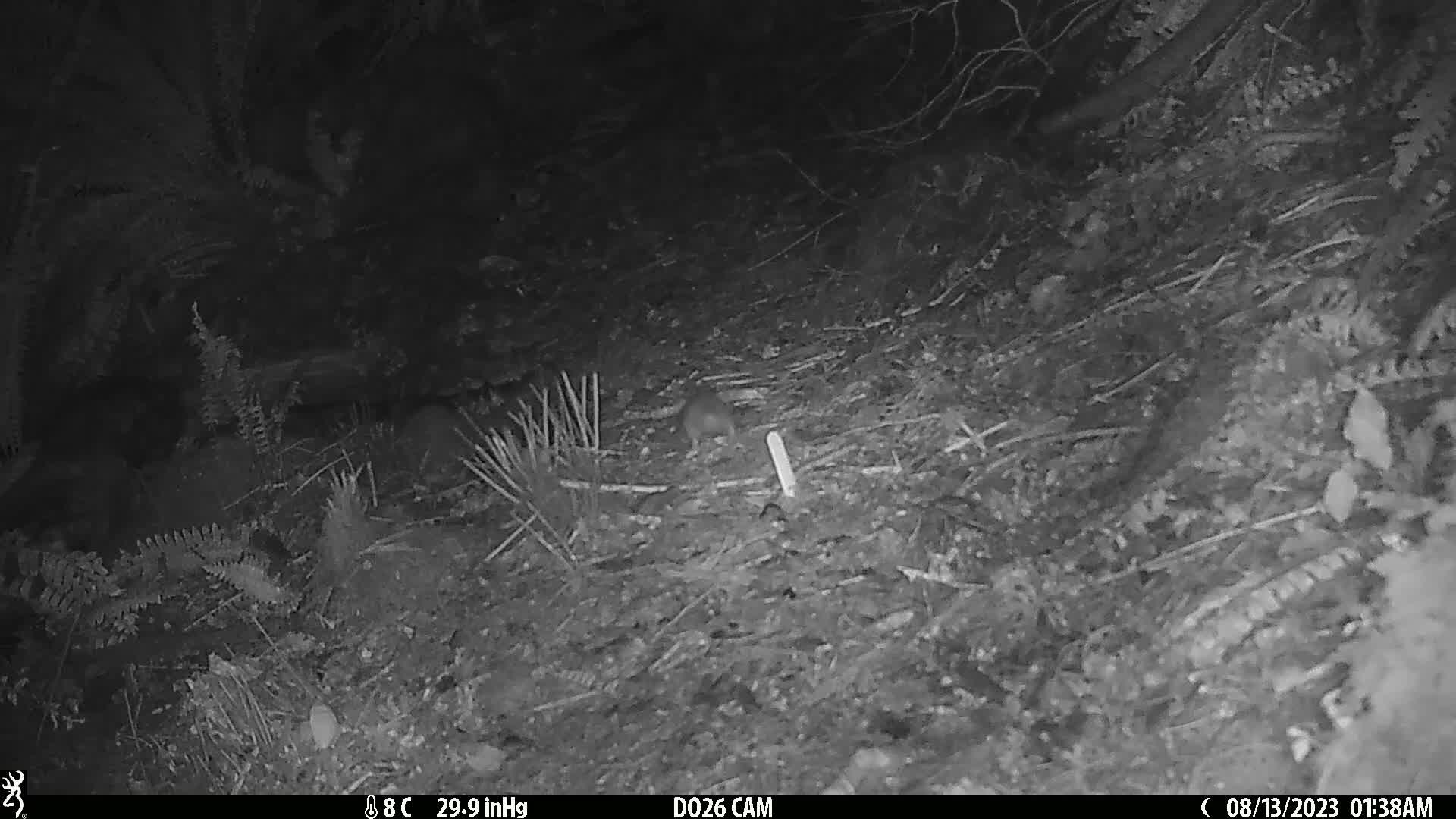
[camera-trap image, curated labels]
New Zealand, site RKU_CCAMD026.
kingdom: Animalia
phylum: Chordata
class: Mammalia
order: Rodentia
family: Muridae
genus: Rattus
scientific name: Rattus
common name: rat